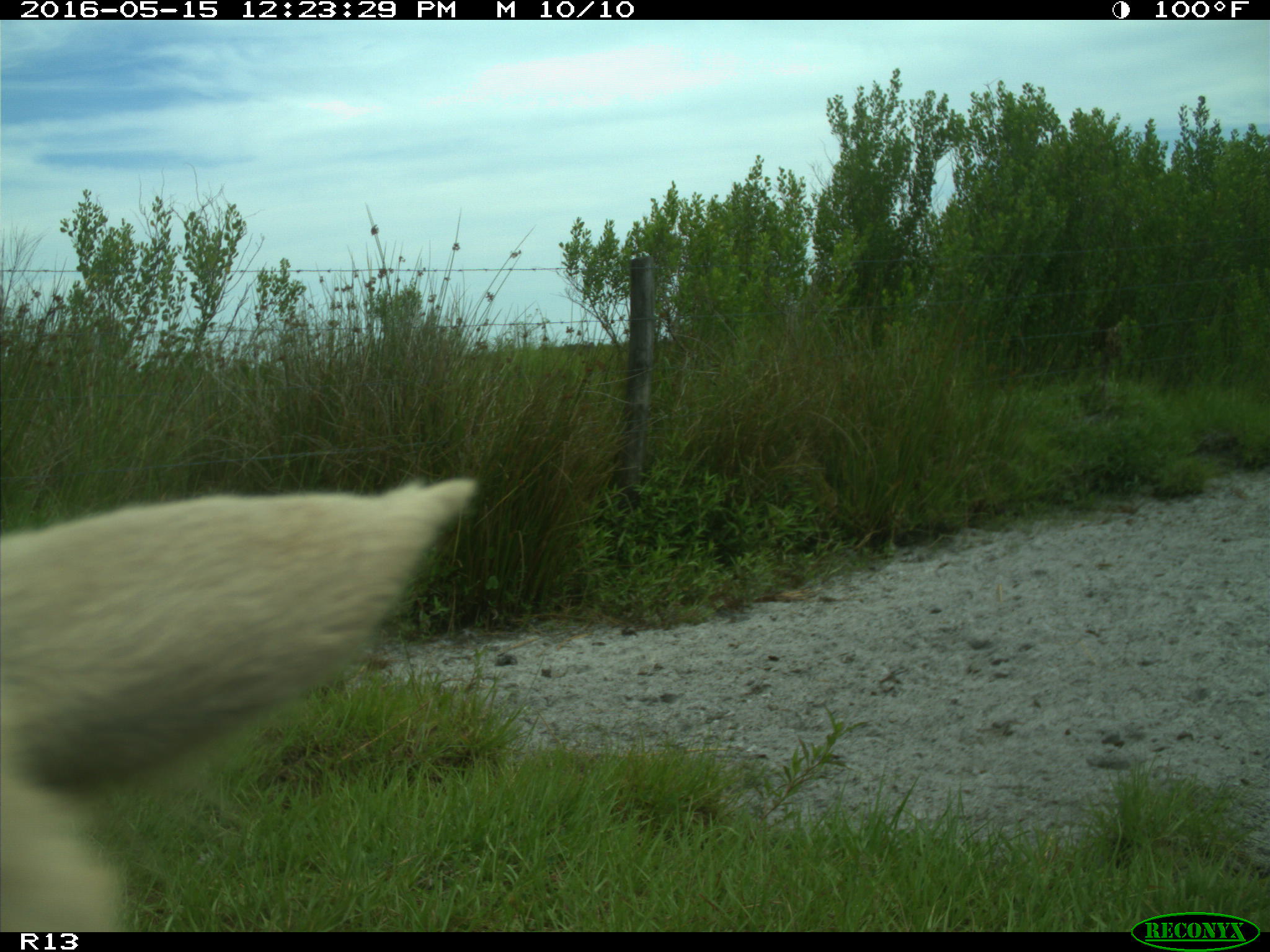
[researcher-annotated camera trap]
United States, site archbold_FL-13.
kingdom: Animalia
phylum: Chordata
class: Mammalia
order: Artiodactyla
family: Bovidae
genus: Bos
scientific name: Bos taurus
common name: domestic cow